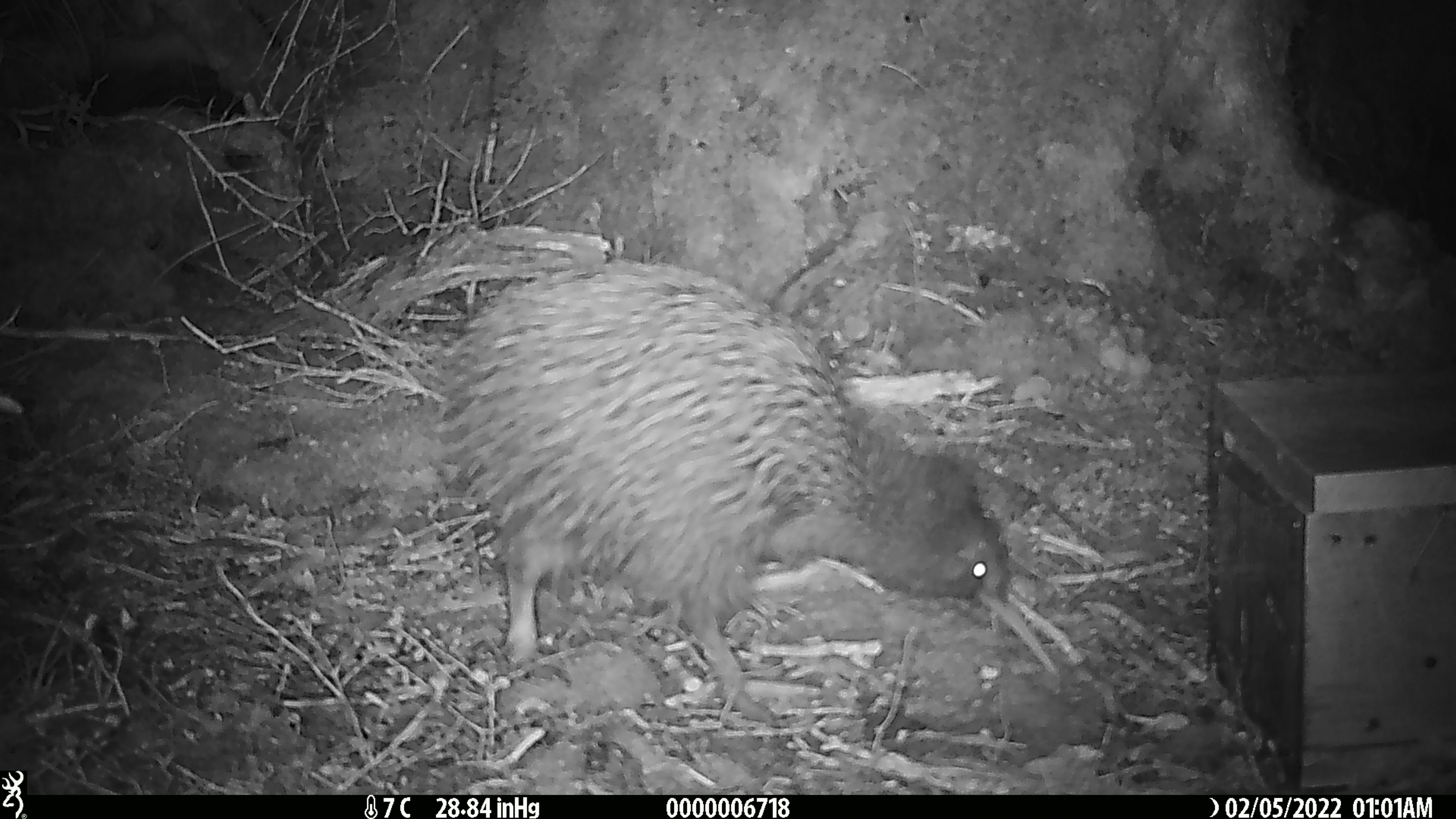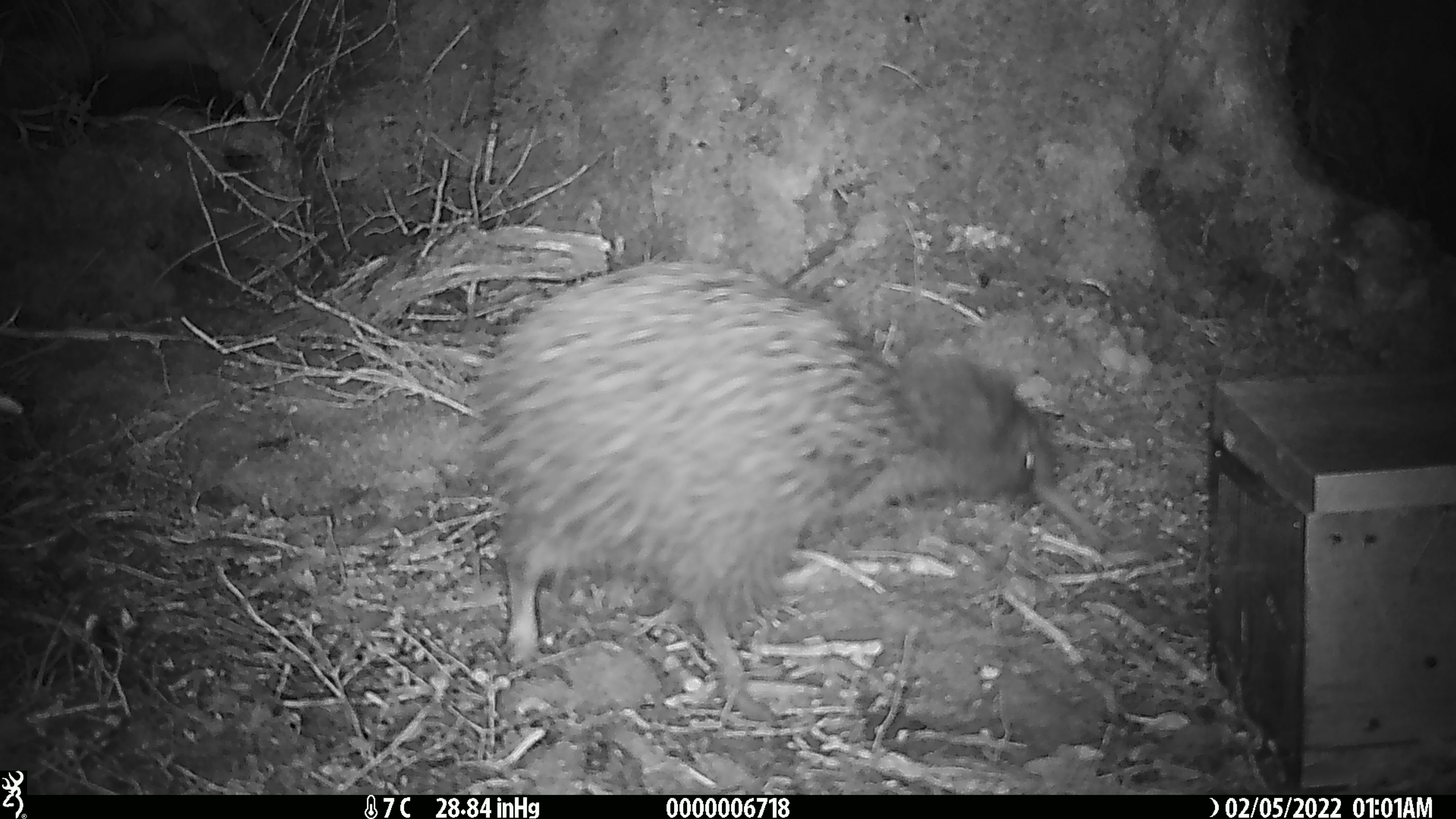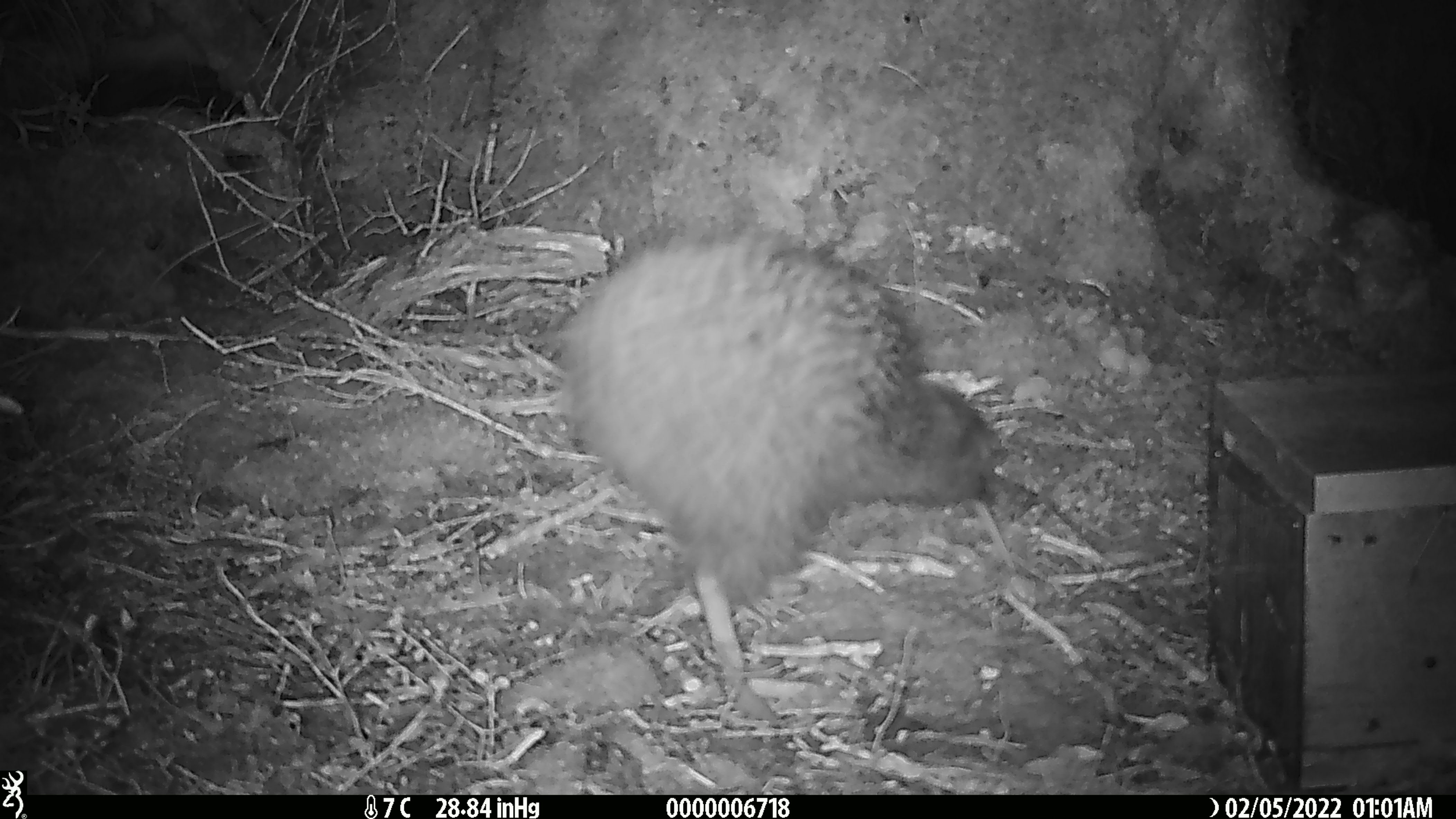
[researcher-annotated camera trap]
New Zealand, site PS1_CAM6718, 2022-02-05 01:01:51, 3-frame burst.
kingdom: Animalia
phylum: Chordata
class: Aves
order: Apterygiformes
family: Apterygidae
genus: Apteryx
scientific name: Apteryx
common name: kiwi